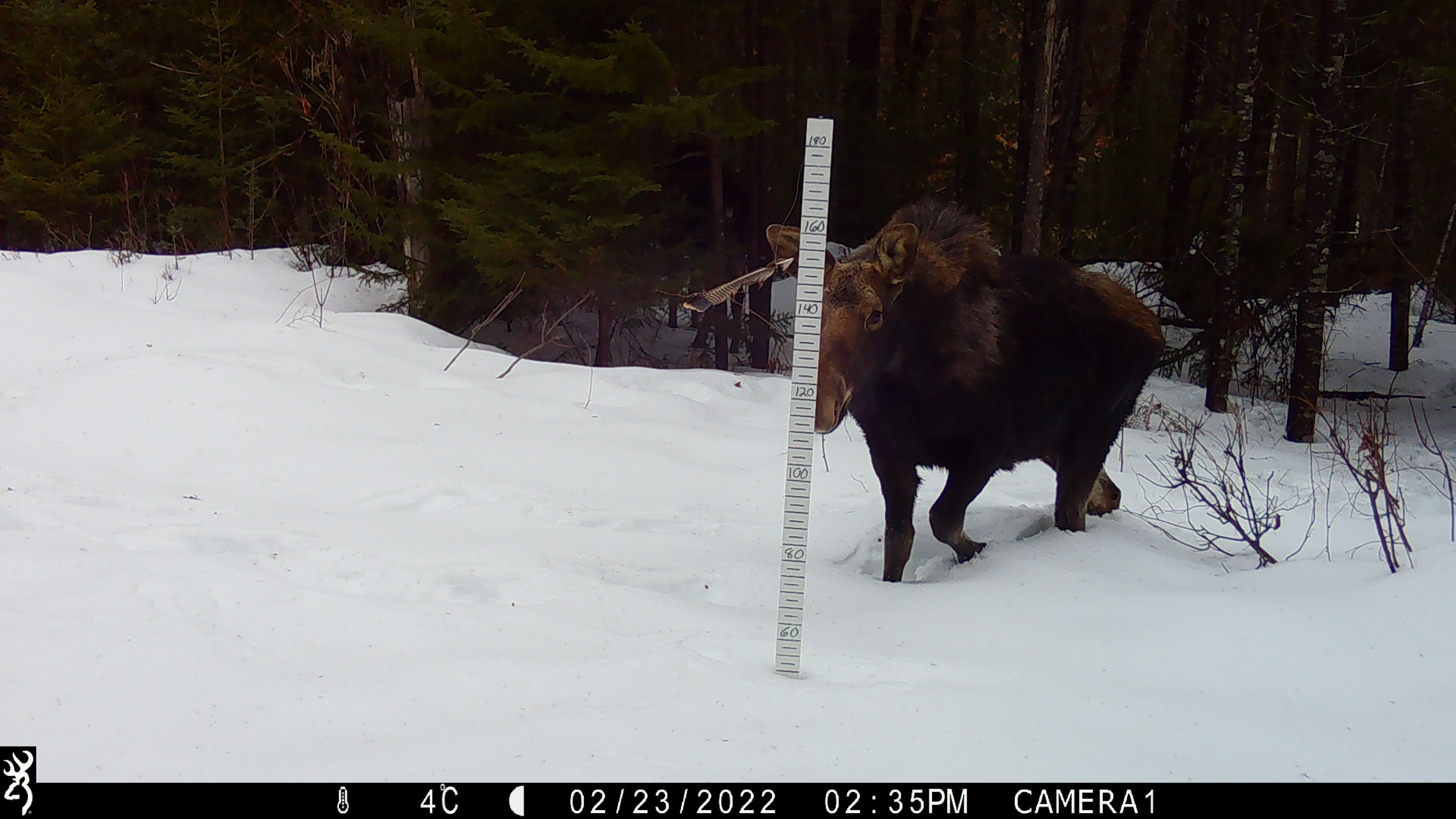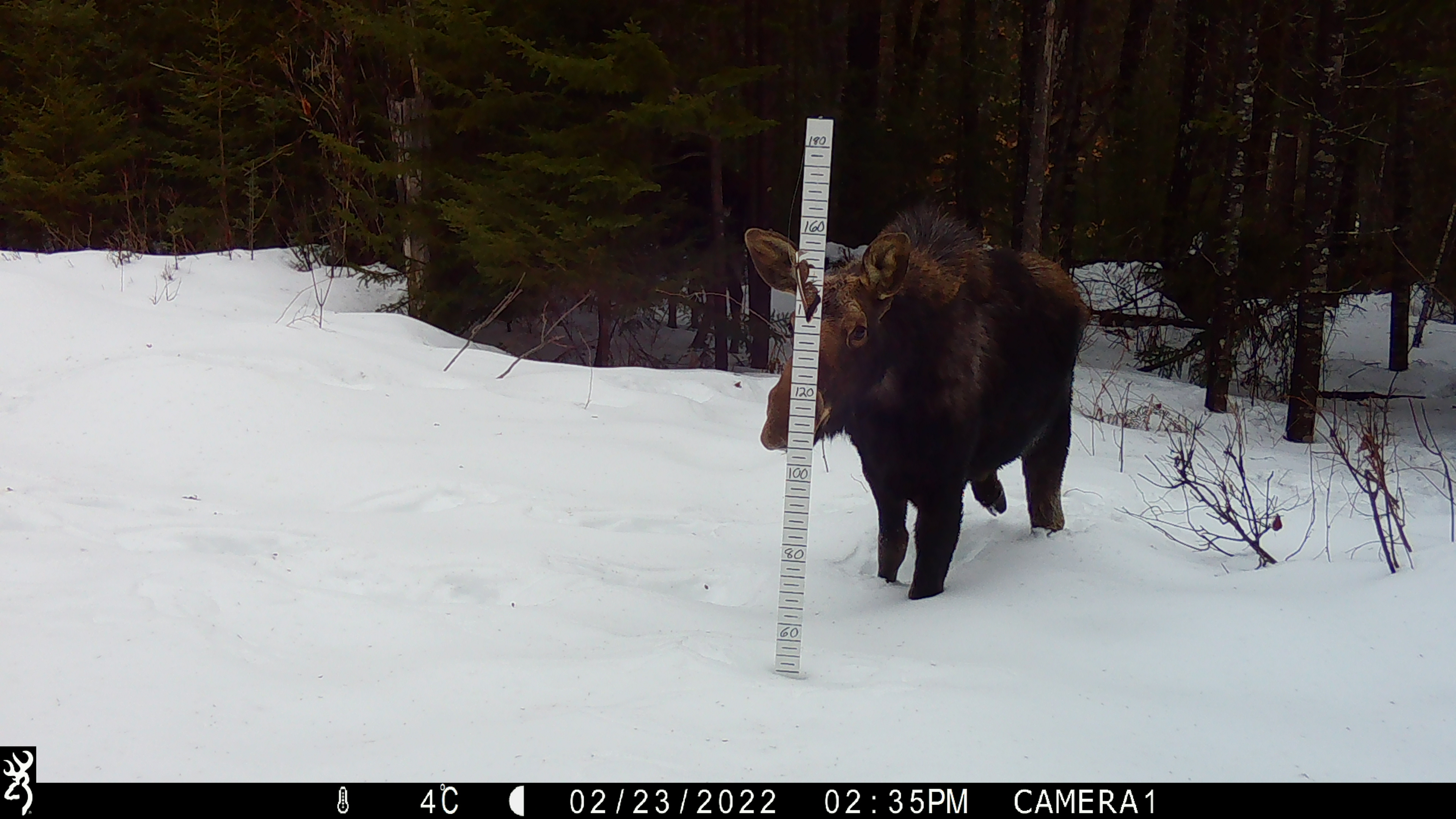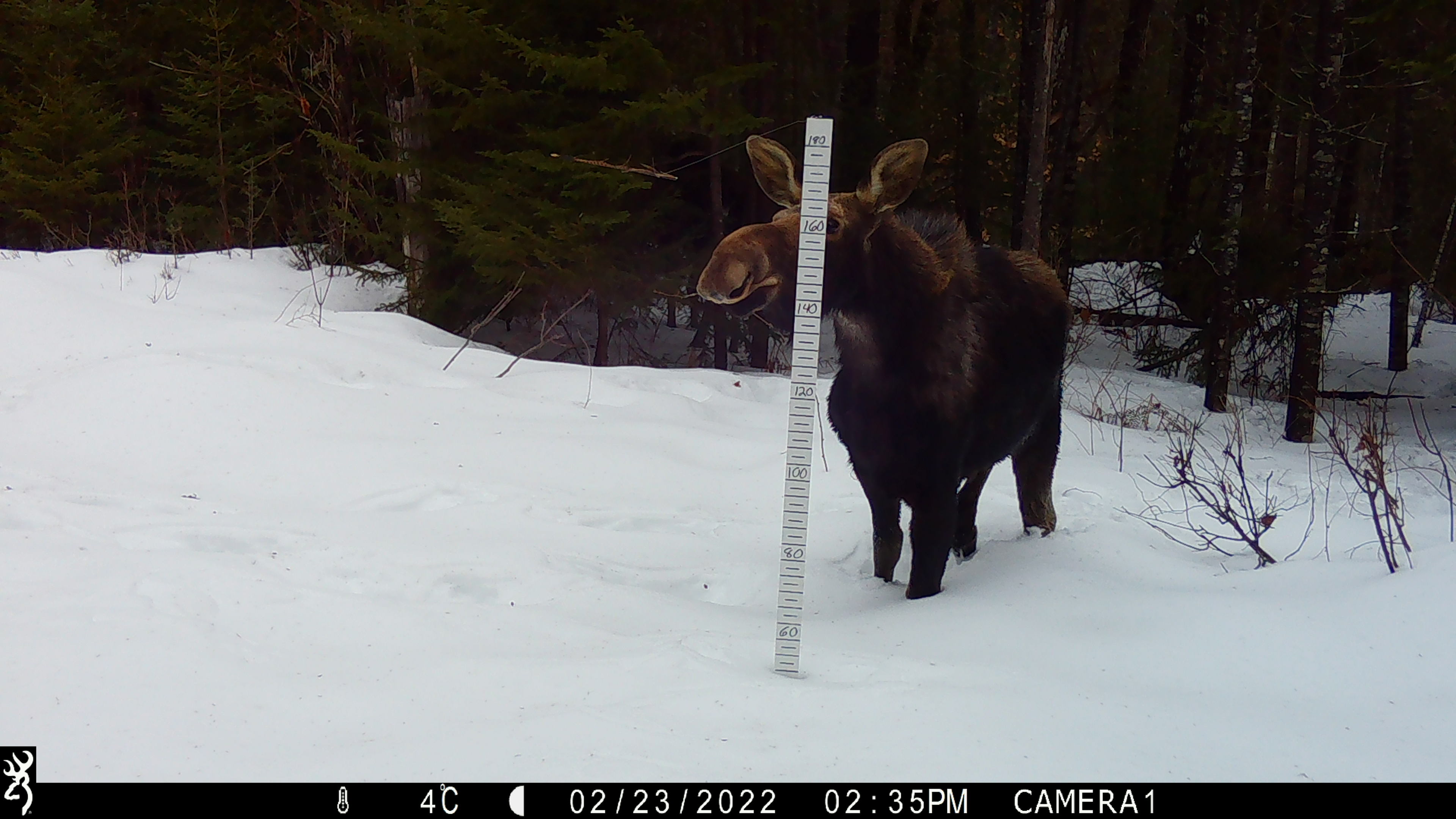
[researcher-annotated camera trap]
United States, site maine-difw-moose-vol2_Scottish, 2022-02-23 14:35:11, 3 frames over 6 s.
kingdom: Animalia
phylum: Chordata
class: Mammalia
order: Artiodactyla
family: Cervidae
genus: Alces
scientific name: Alces alces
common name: moose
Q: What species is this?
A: Moose (Alces alces).